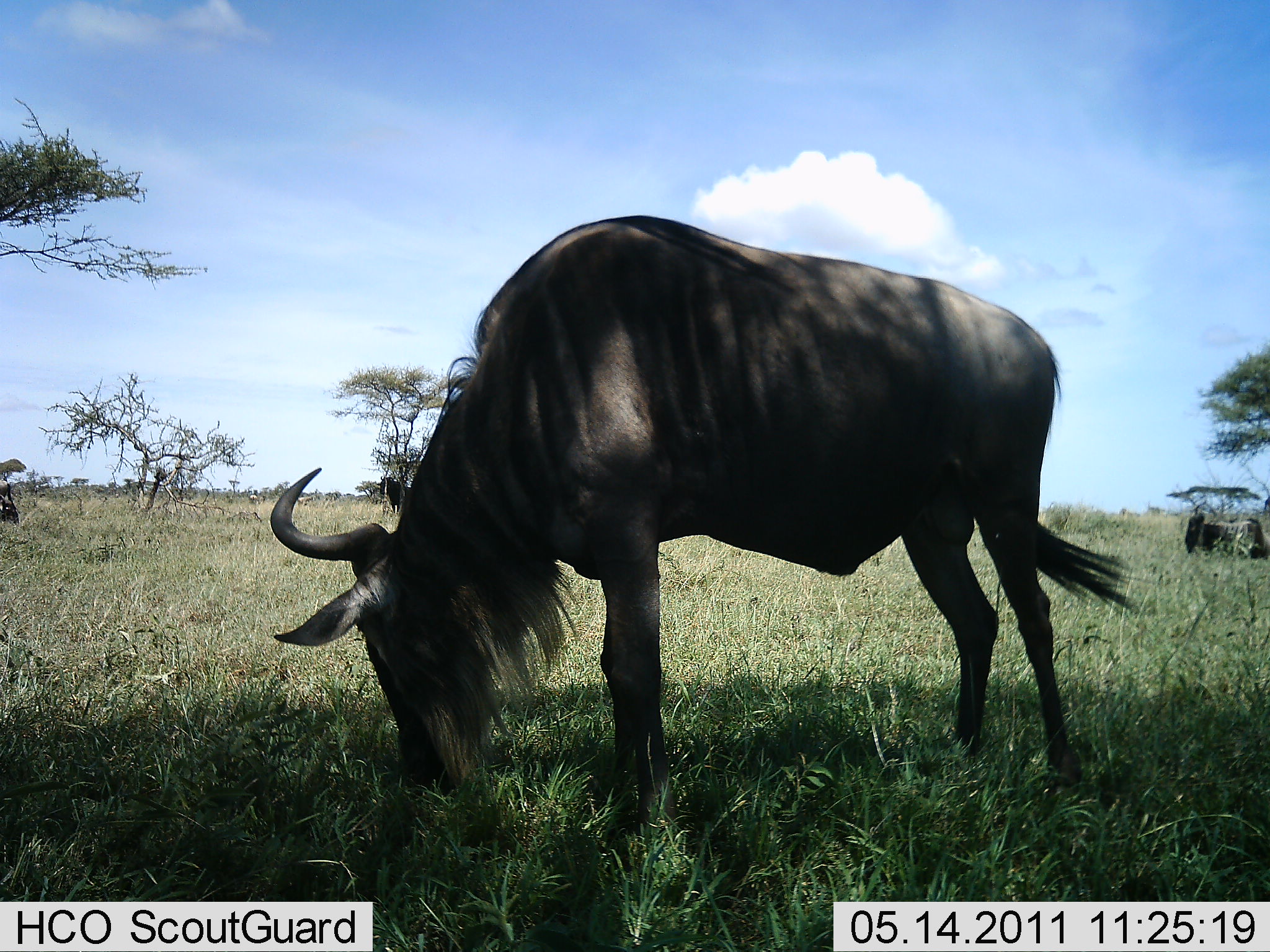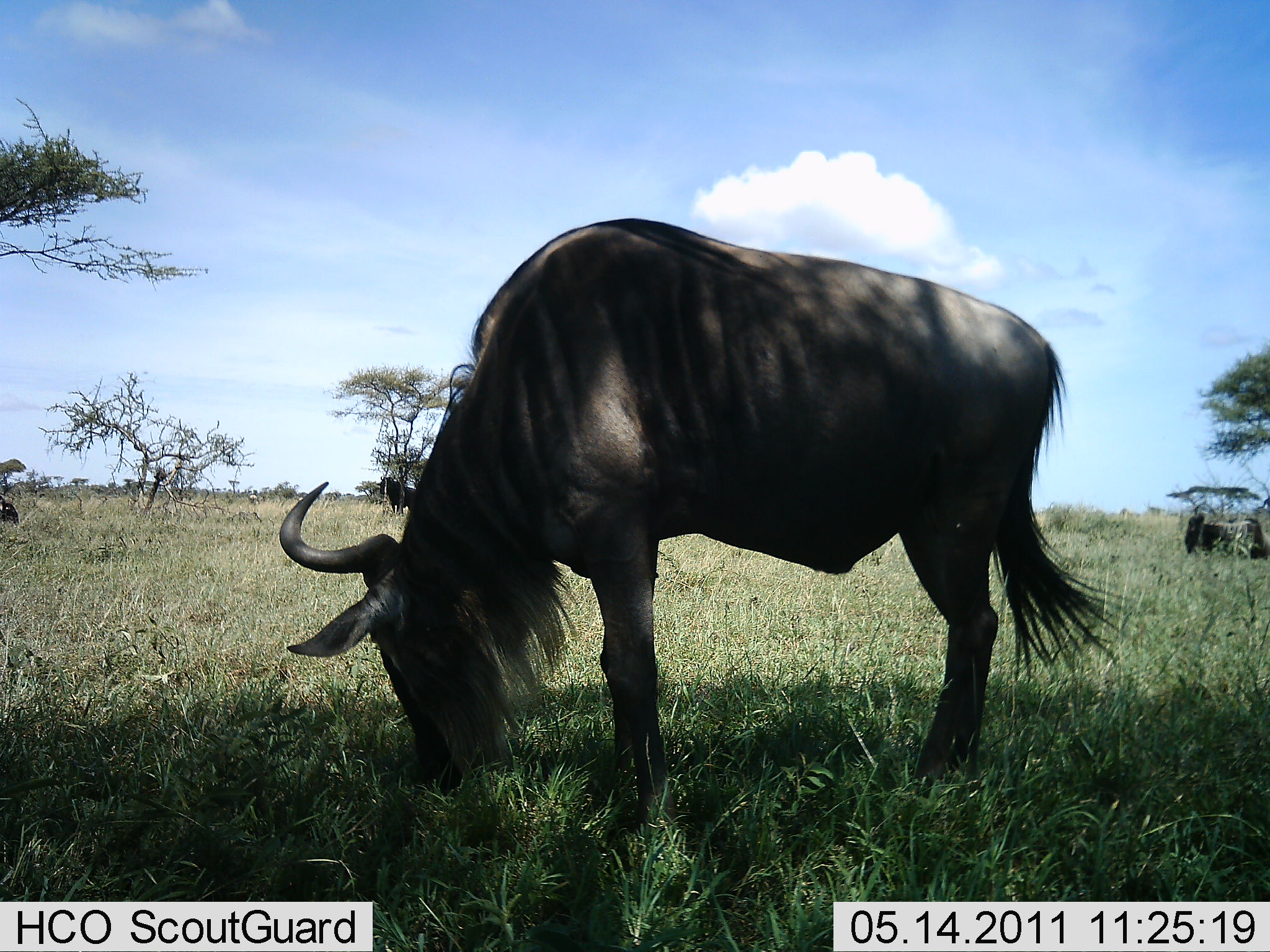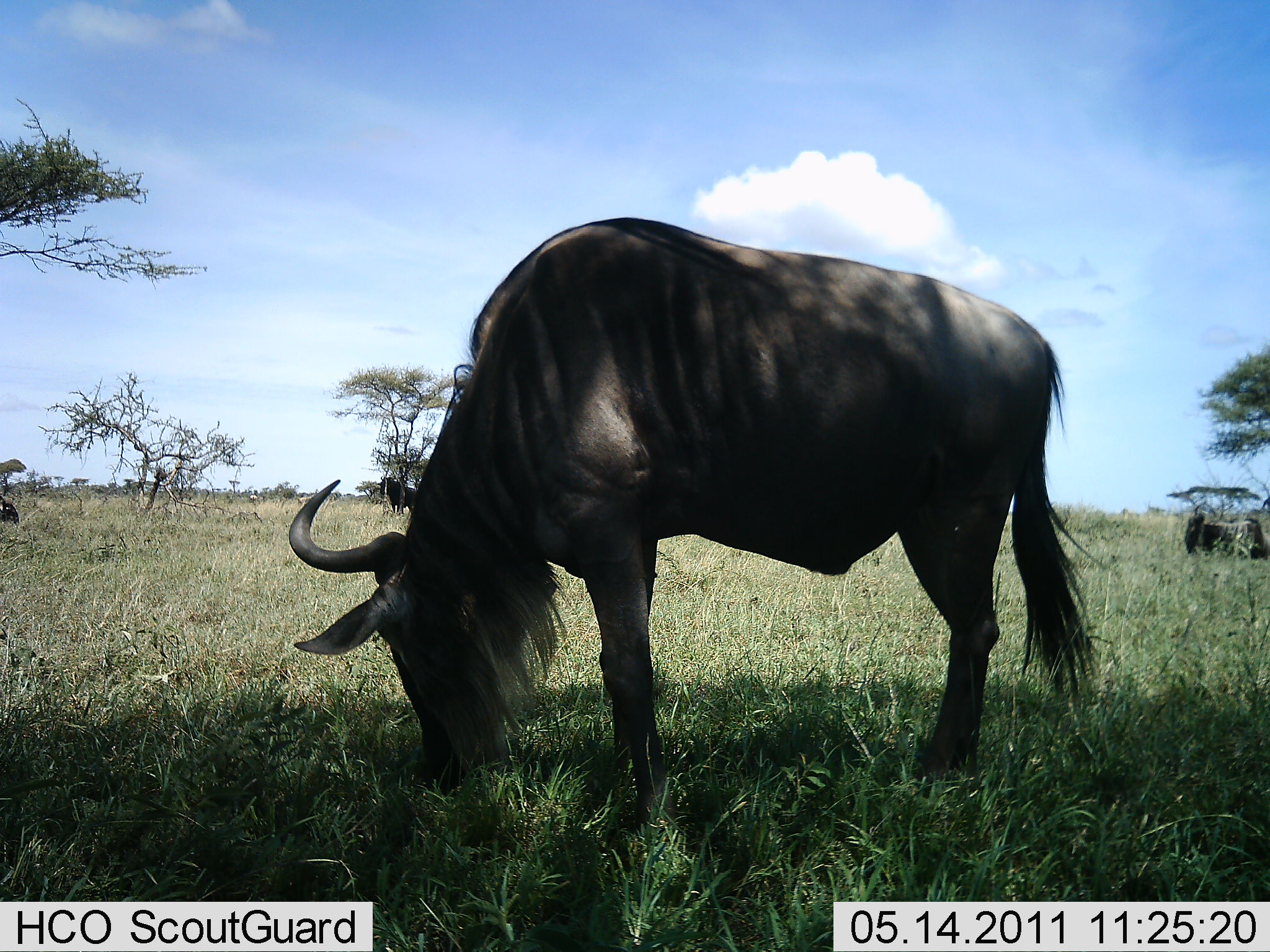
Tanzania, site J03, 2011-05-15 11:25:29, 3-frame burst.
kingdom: Animalia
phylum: Chordata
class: Mammalia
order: Artiodactyla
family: Bovidae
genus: Connochaetes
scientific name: Connochaetes taurinus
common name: blue wildebeest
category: wildebeest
Wildebeest (blue wildebeest) (Connochaetes taurinus), count 1. Behavior (volunteer vote fractions): standing 36%, resting 0%, moving 0%, interacting 0%. Young present (vote fraction): 0%. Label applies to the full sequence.